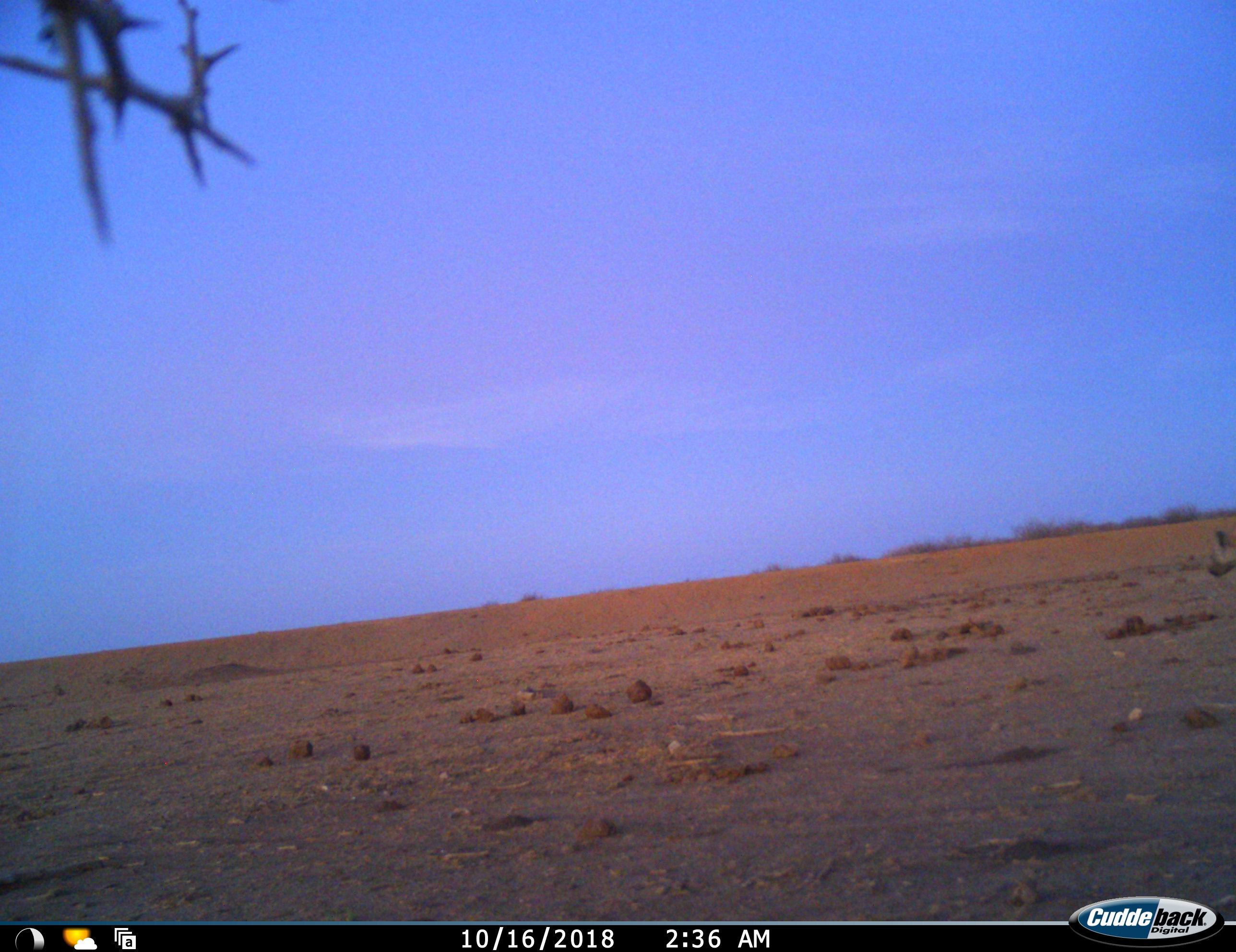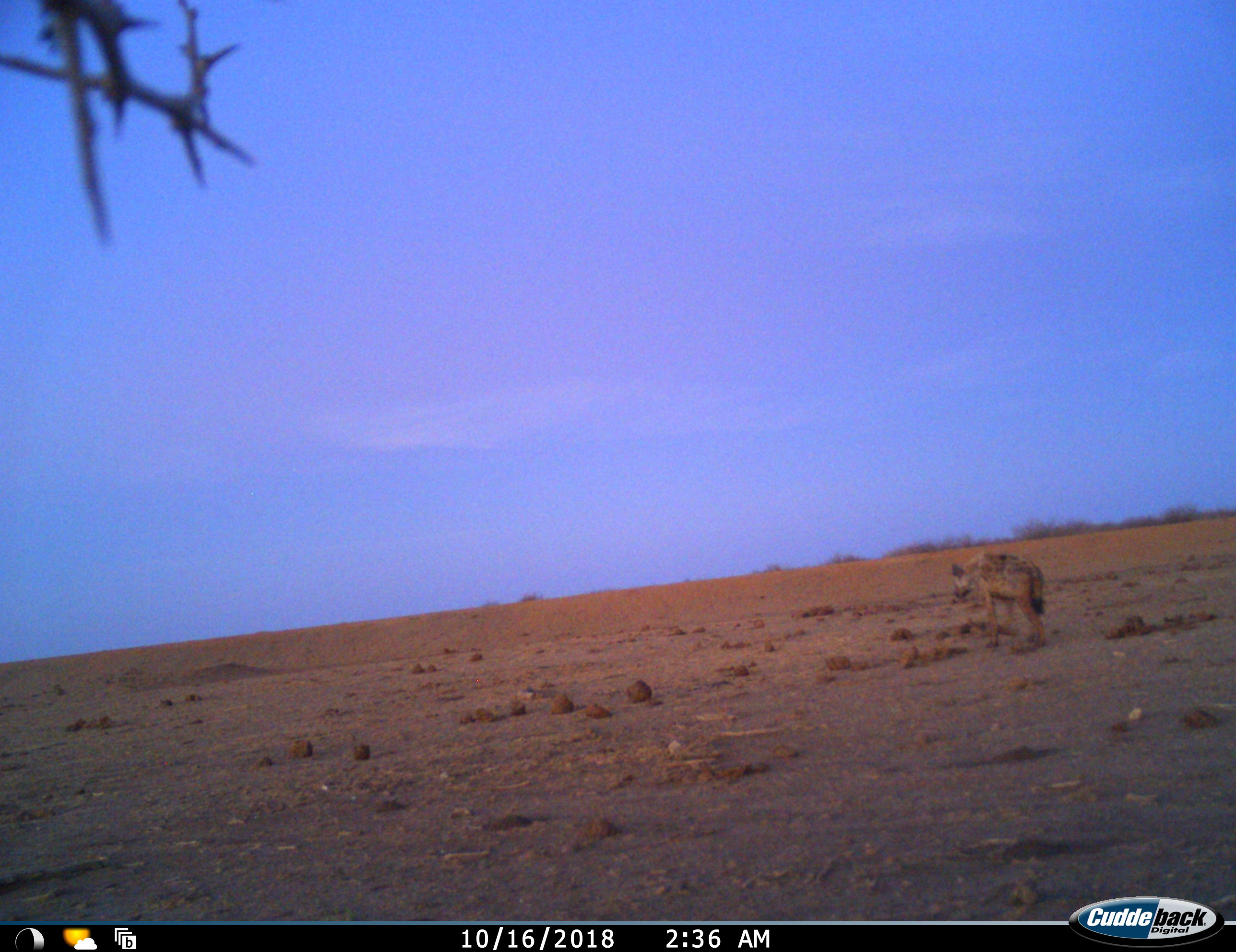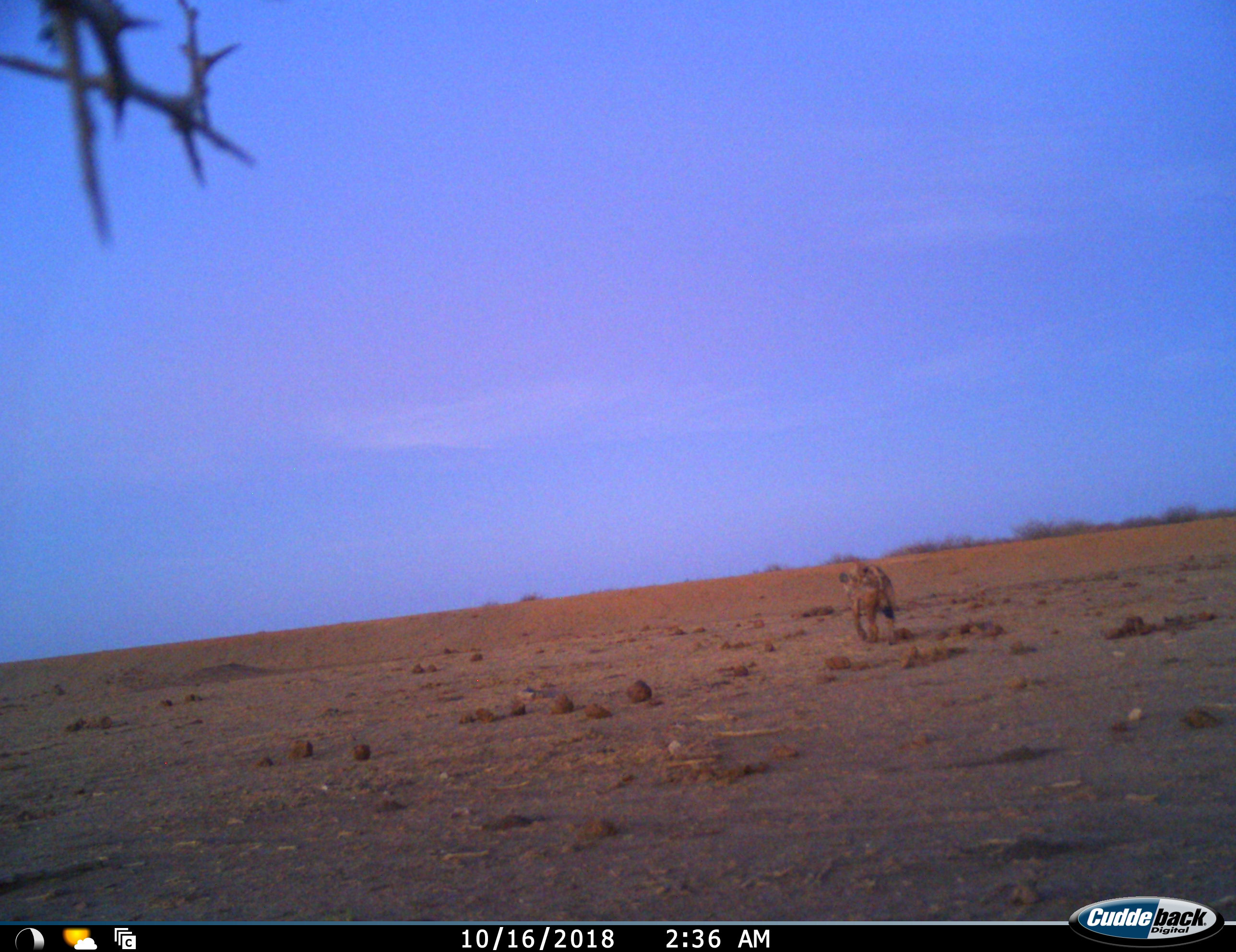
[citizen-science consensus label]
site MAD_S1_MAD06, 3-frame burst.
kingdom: Animalia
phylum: Chordata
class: Mammalia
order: Carnivora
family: Hyaenidae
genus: Crocuta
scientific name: Crocuta crocuta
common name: spotted hyena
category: hyenaspotted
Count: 1.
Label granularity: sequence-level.